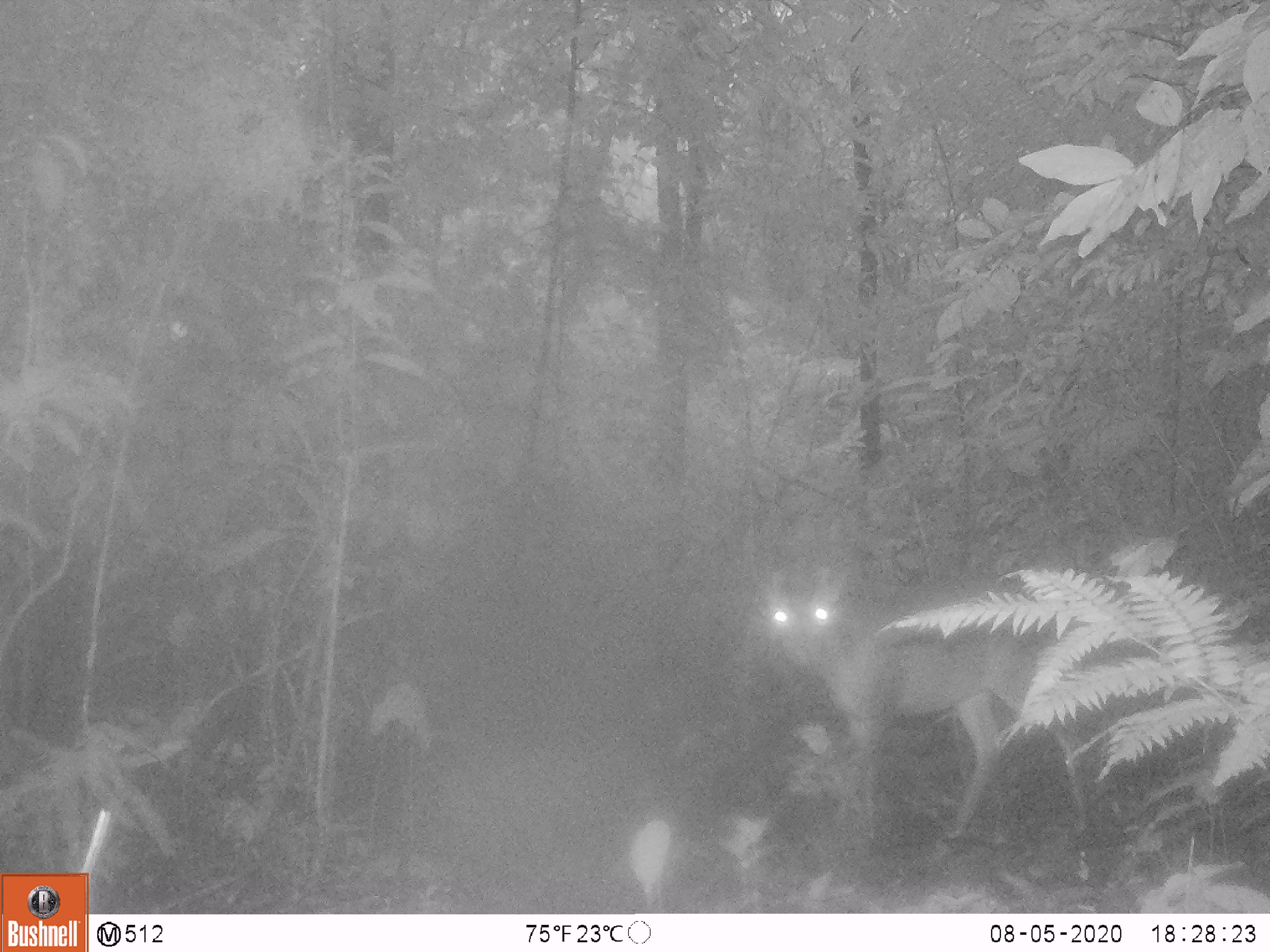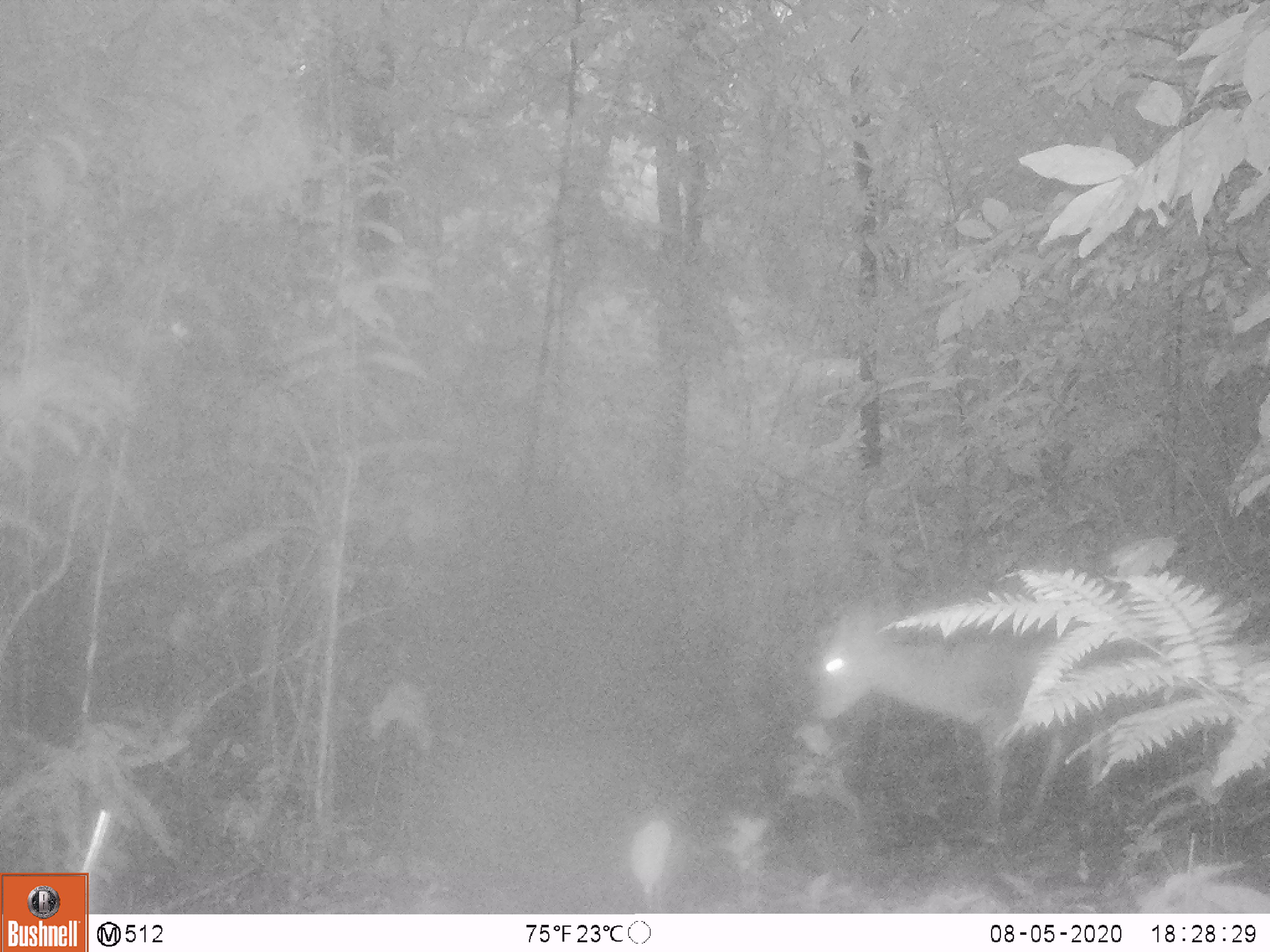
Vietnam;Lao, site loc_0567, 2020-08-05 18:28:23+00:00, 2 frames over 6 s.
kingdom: Animalia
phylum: Chordata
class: Mammalia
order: Artiodactyla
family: Cervidae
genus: Muntiacus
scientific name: Muntiacus vuquangensis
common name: large-antlered muntjac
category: large antlered muntjac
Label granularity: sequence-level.